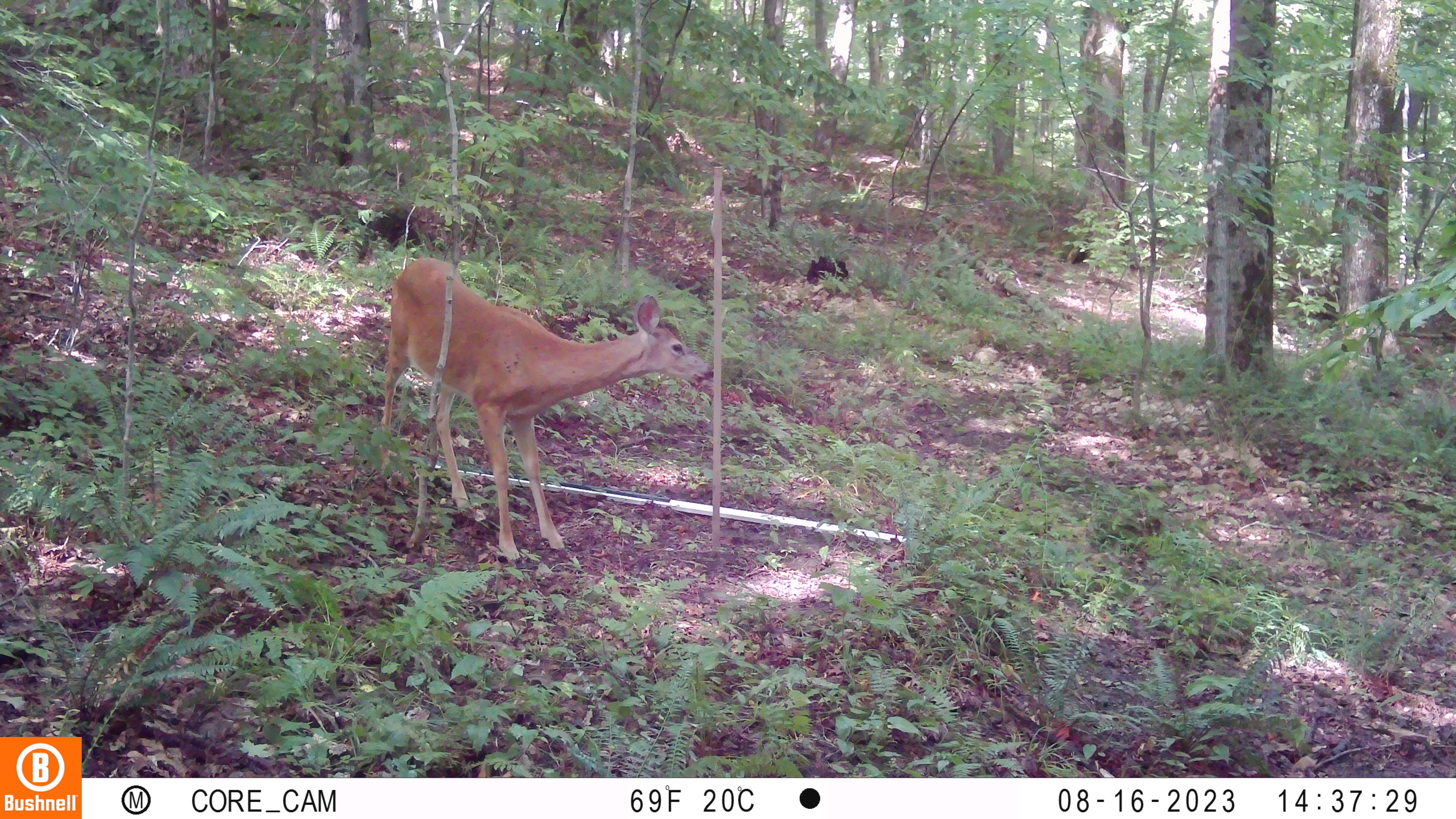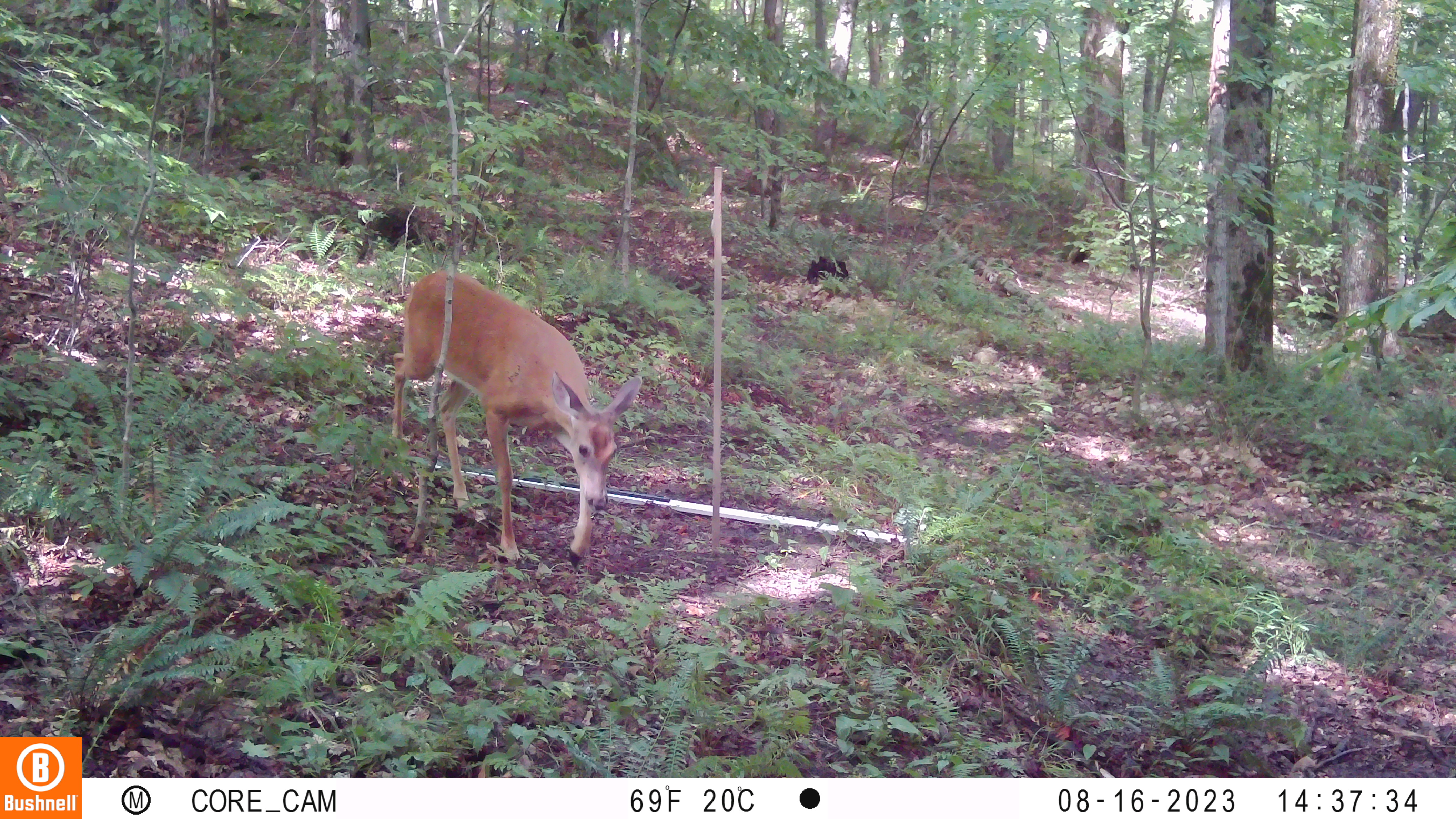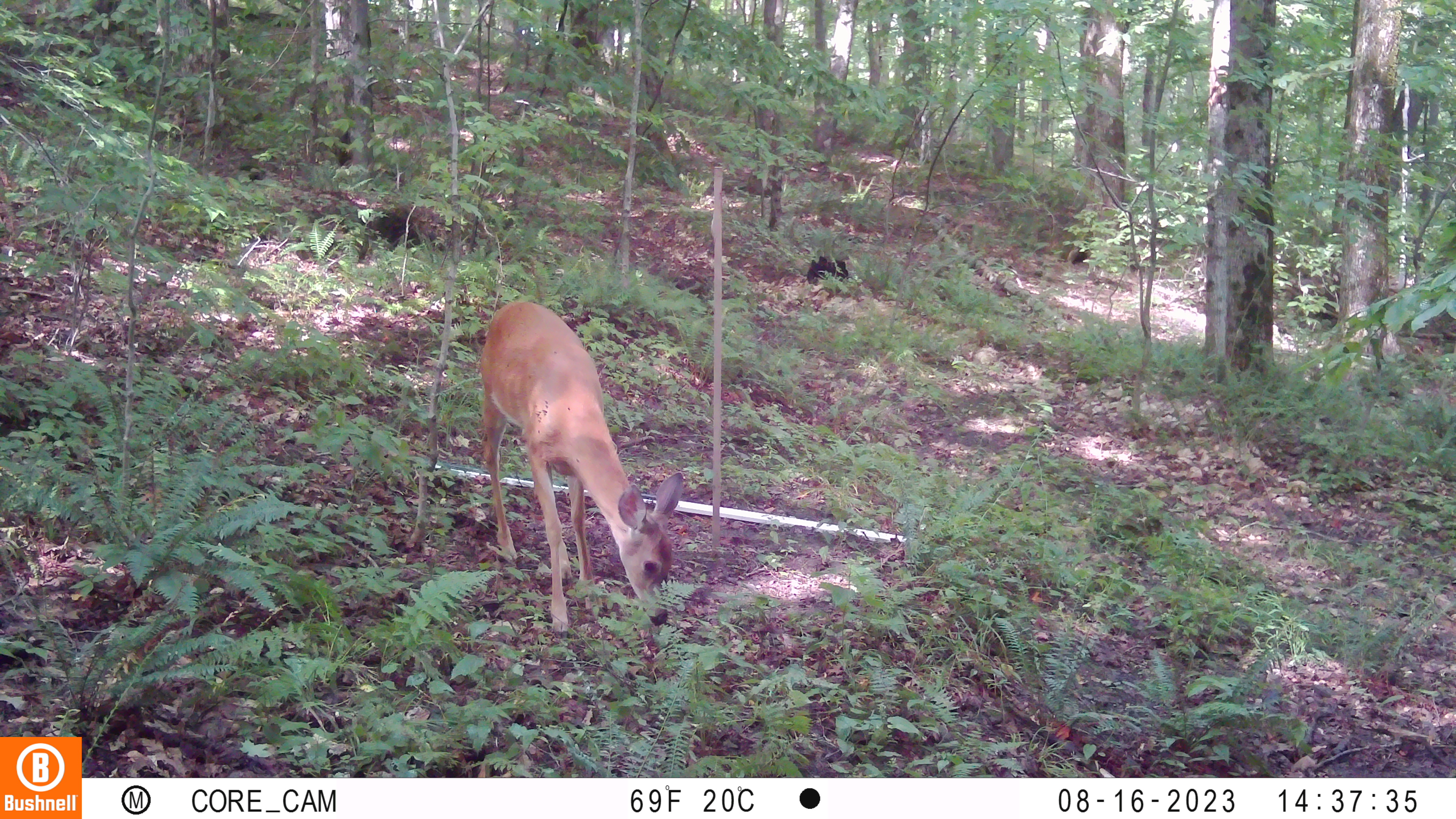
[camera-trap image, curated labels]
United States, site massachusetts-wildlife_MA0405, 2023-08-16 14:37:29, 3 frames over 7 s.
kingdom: Animalia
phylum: Chordata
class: Mammalia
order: Artiodactyla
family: Cervidae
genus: Odocoileus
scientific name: Odocoileus virginianus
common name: white-tailed deer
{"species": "white-tailed deer (Odocoileus virginianus)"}